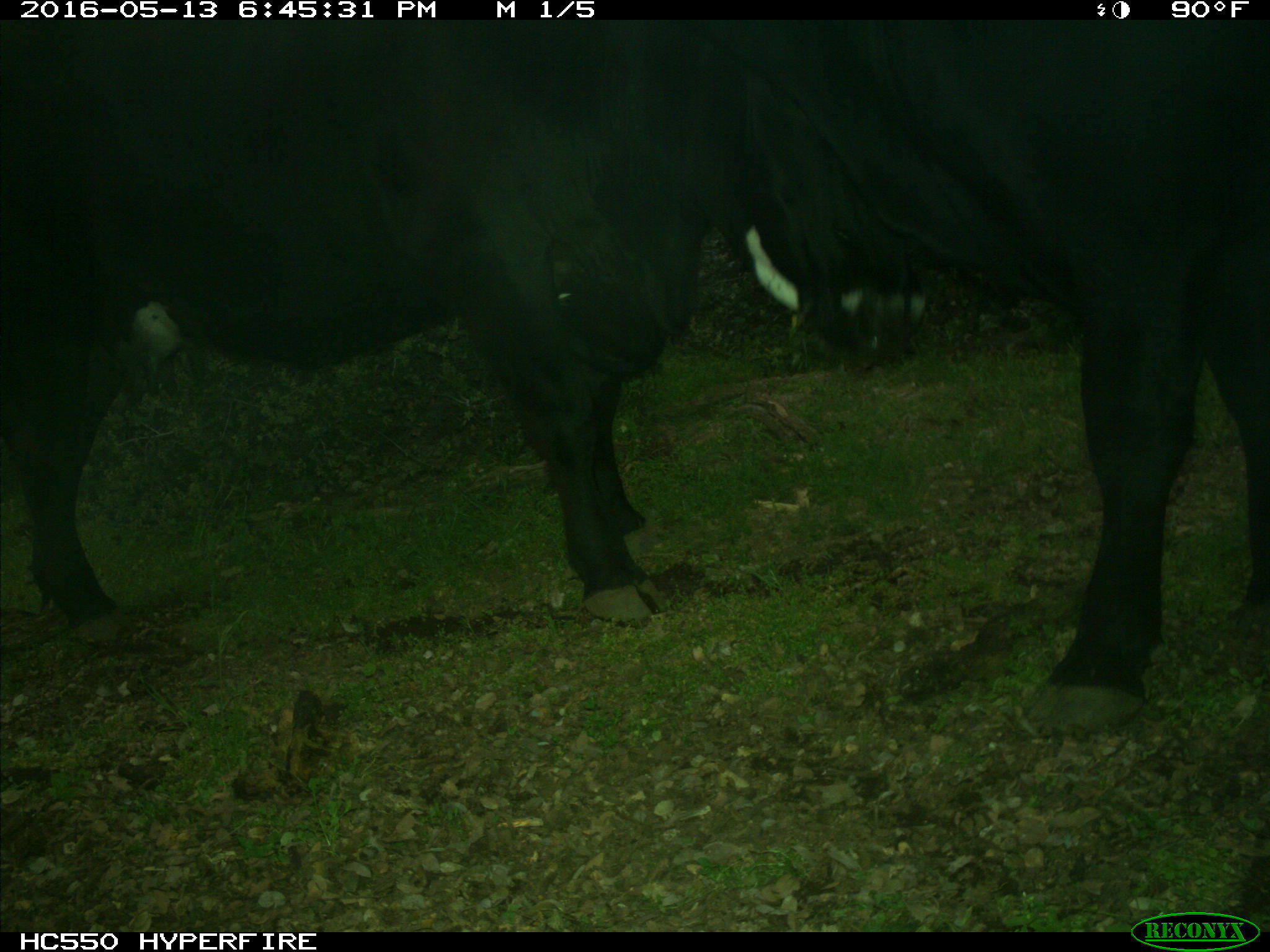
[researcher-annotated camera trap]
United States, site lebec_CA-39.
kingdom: Animalia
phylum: Chordata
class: Mammalia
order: Artiodactyla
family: Bovidae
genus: Bos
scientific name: Bos taurus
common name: domestic cow